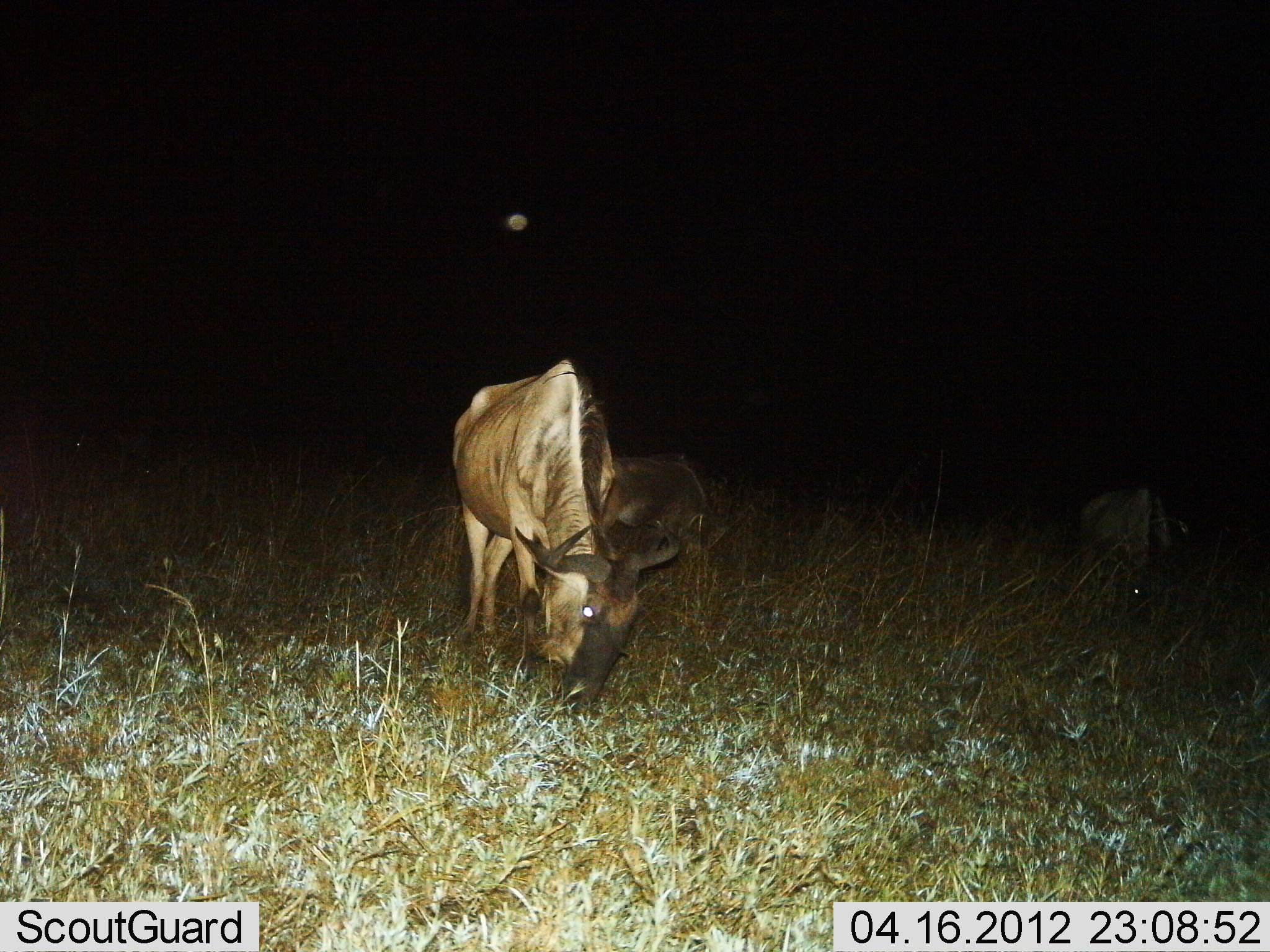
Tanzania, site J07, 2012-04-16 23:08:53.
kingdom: Animalia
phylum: Chordata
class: Mammalia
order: Artiodactyla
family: Bovidae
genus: Connochaetes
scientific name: Connochaetes taurinus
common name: blue wildebeest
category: wildebeest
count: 3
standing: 26%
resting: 11%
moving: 0%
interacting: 0%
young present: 7%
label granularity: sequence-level